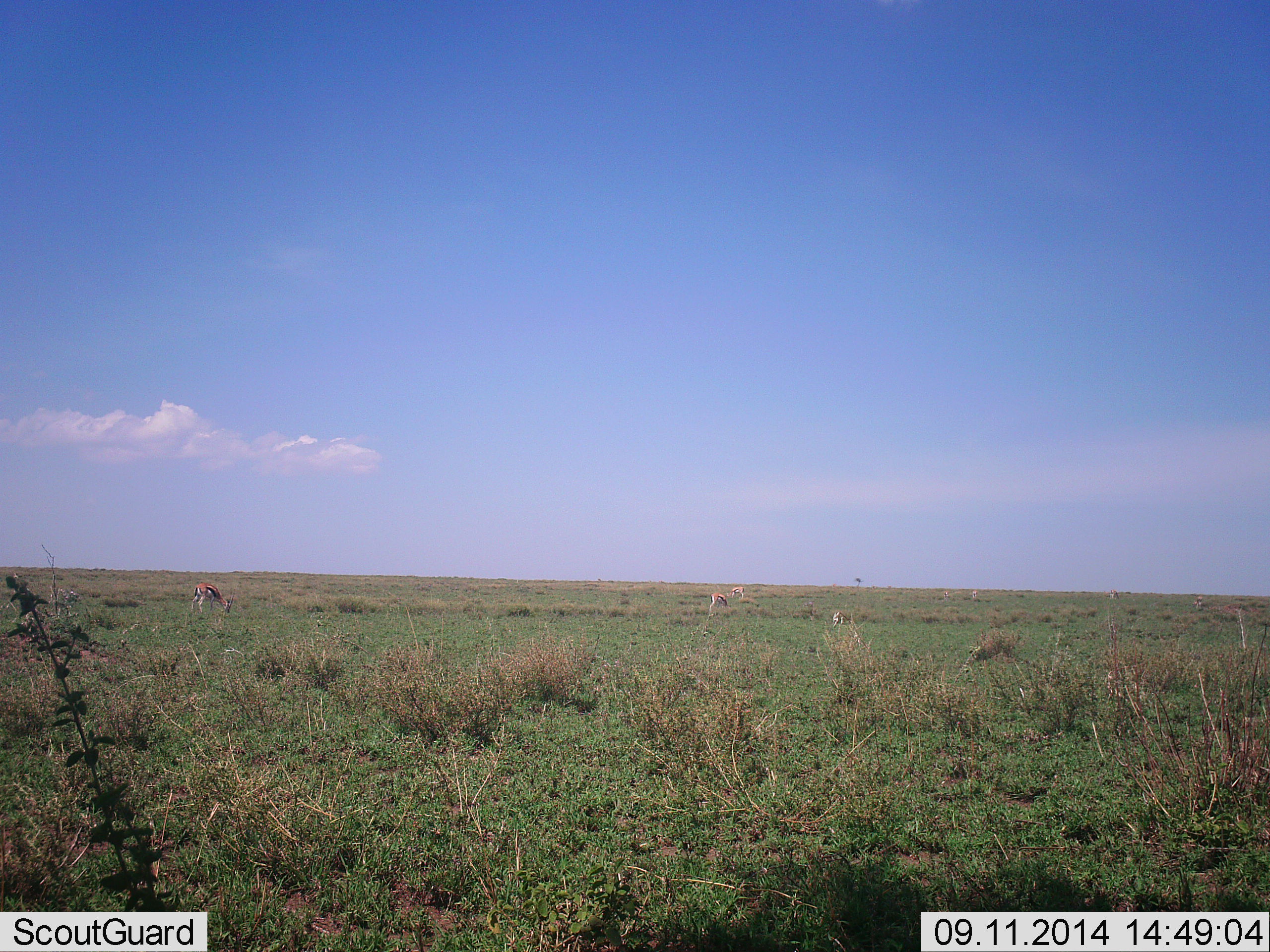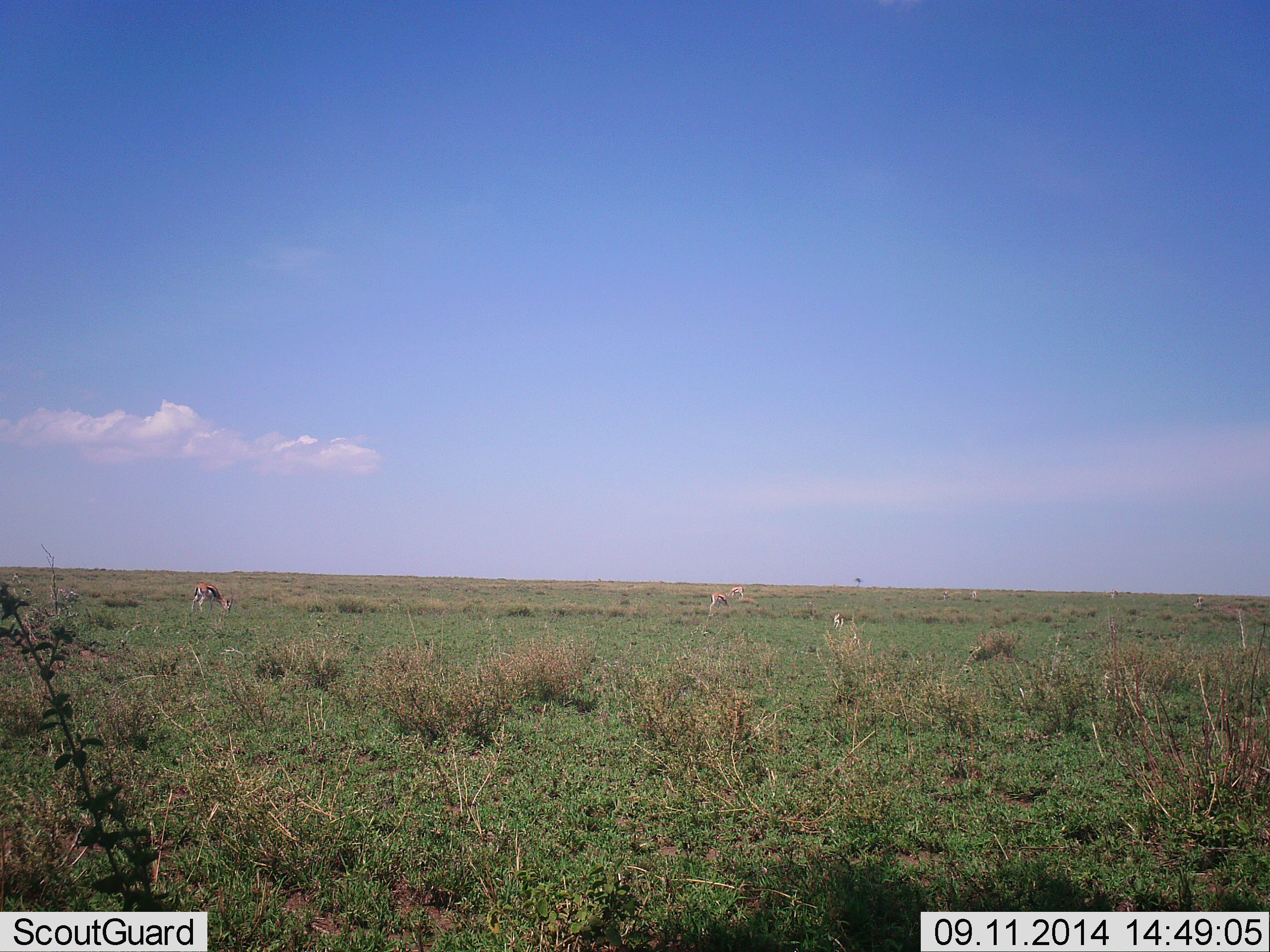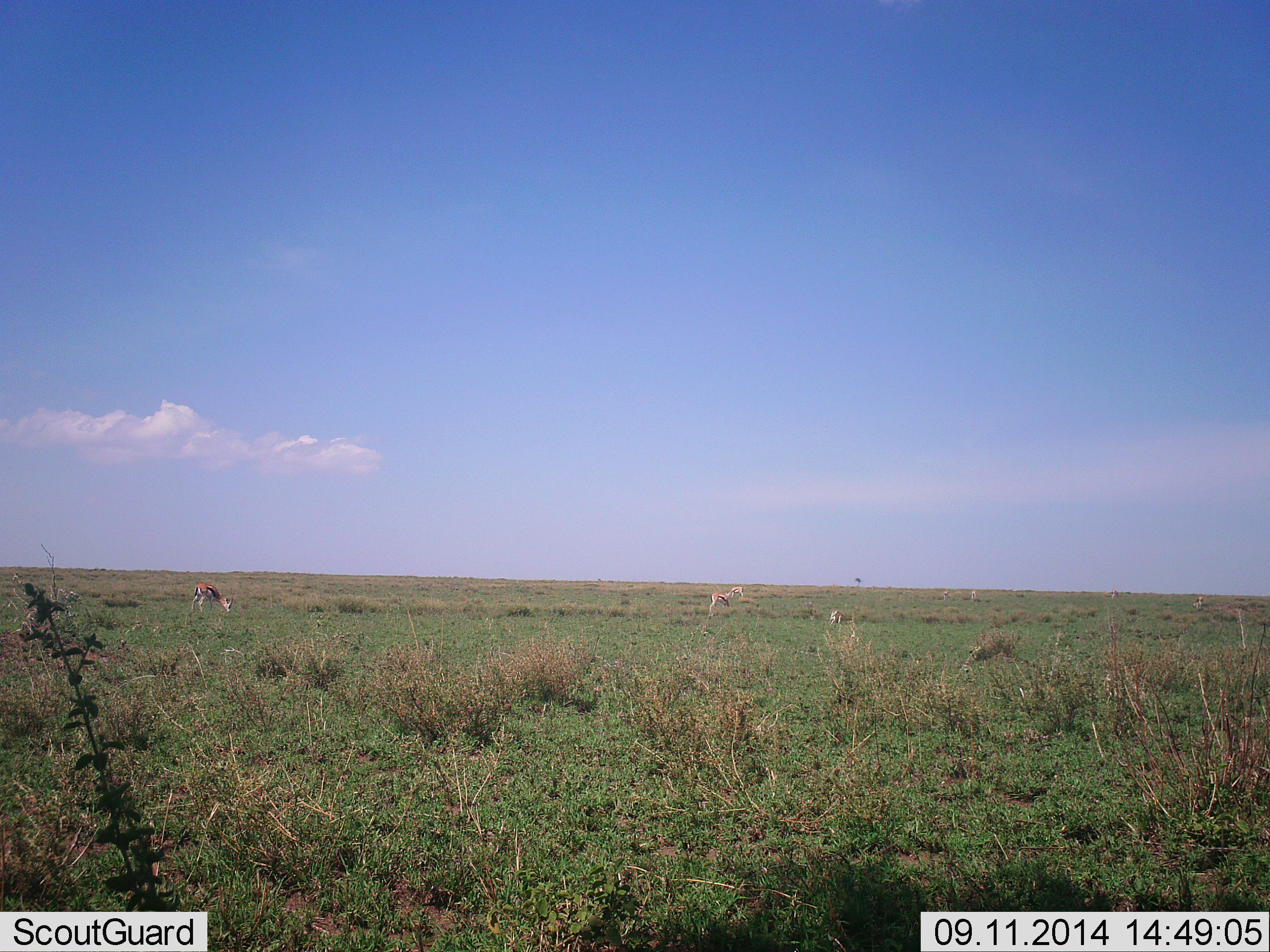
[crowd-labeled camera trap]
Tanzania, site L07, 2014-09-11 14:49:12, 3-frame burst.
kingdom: Animalia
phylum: Chordata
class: Mammalia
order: Artiodactyla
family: Bovidae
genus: Eudorcas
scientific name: Eudorcas thomsonii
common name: thomson's gazelle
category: gazellethomsons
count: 3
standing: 0%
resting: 10%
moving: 0%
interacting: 0%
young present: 10%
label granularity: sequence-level